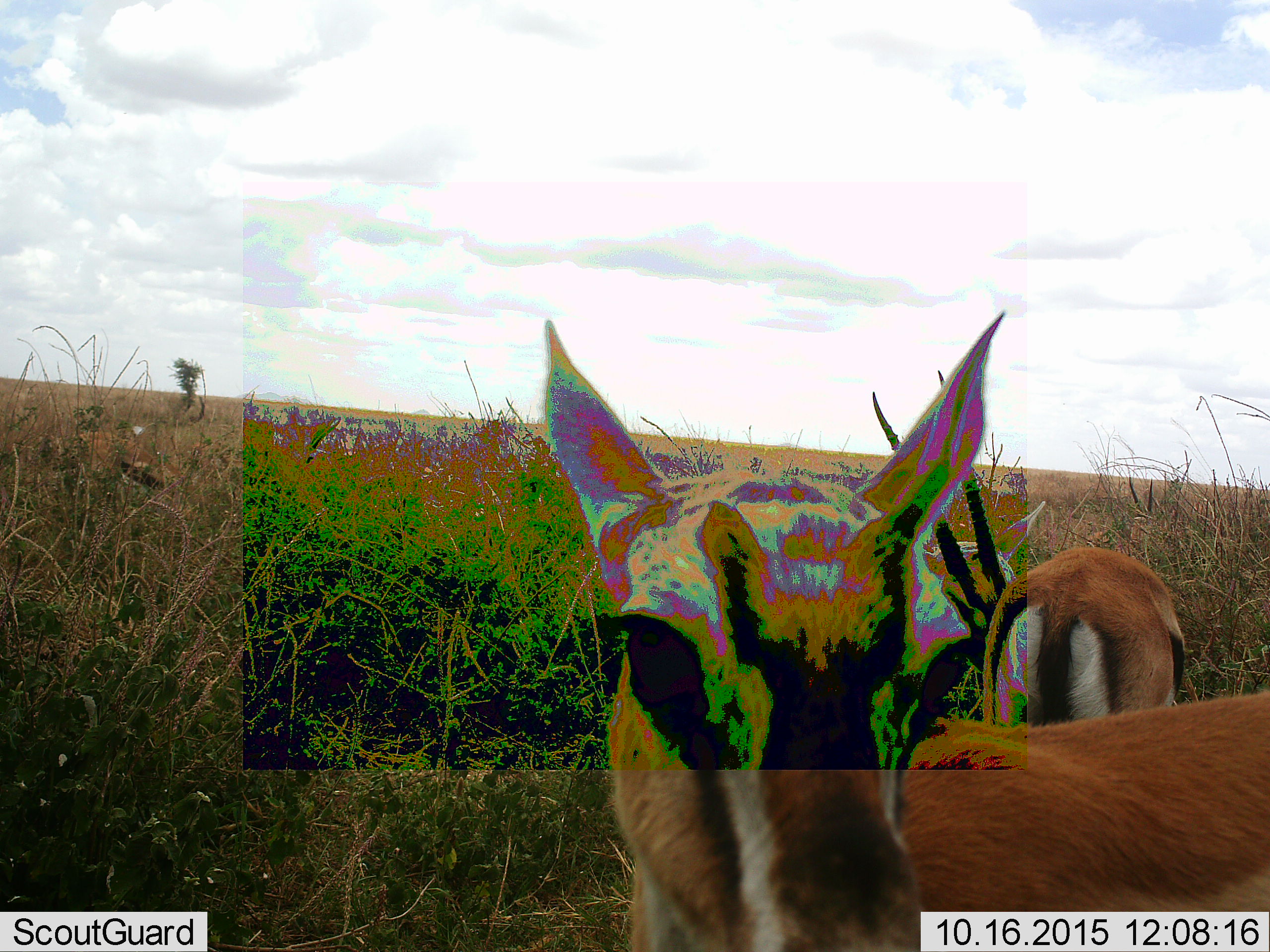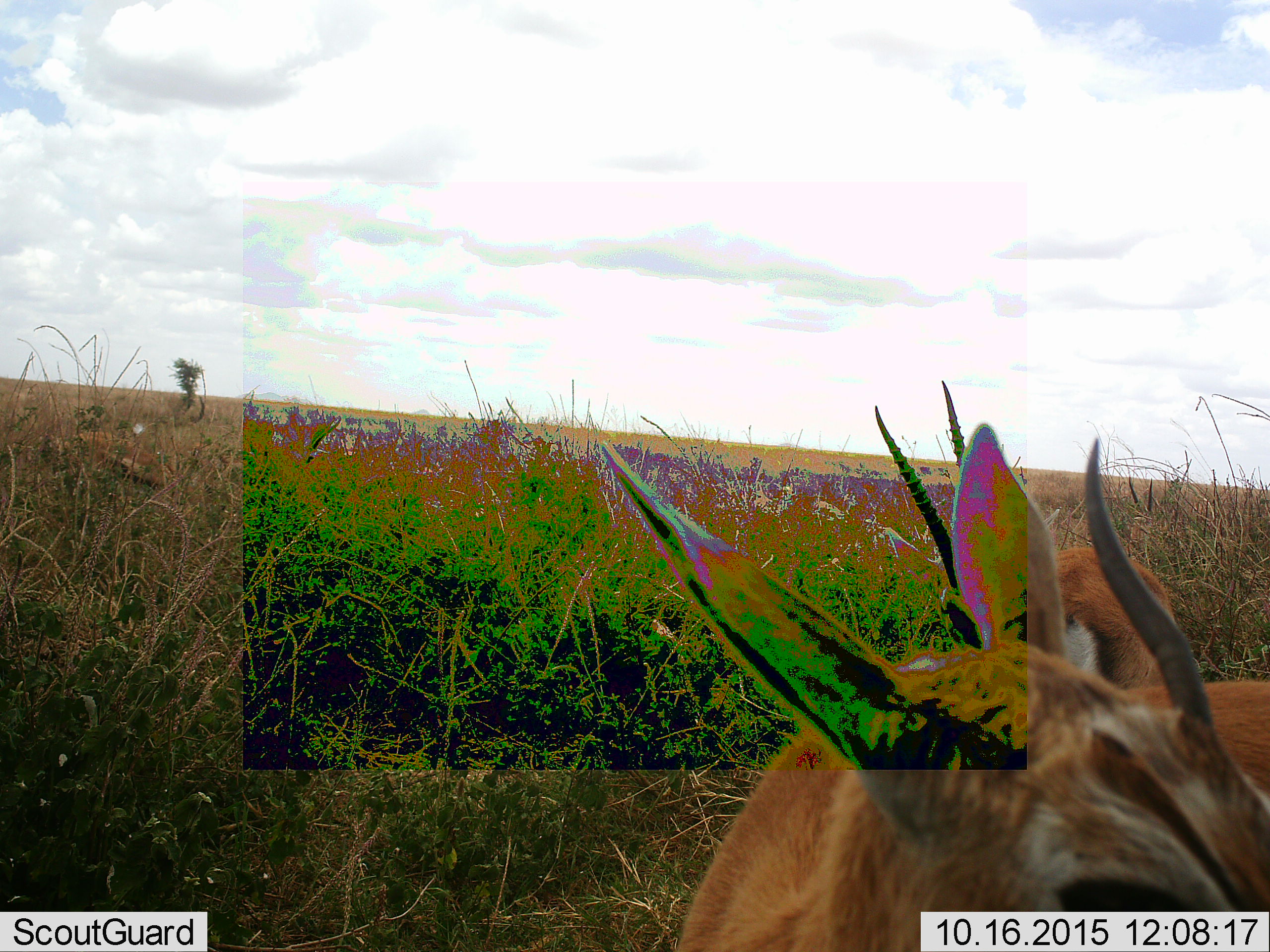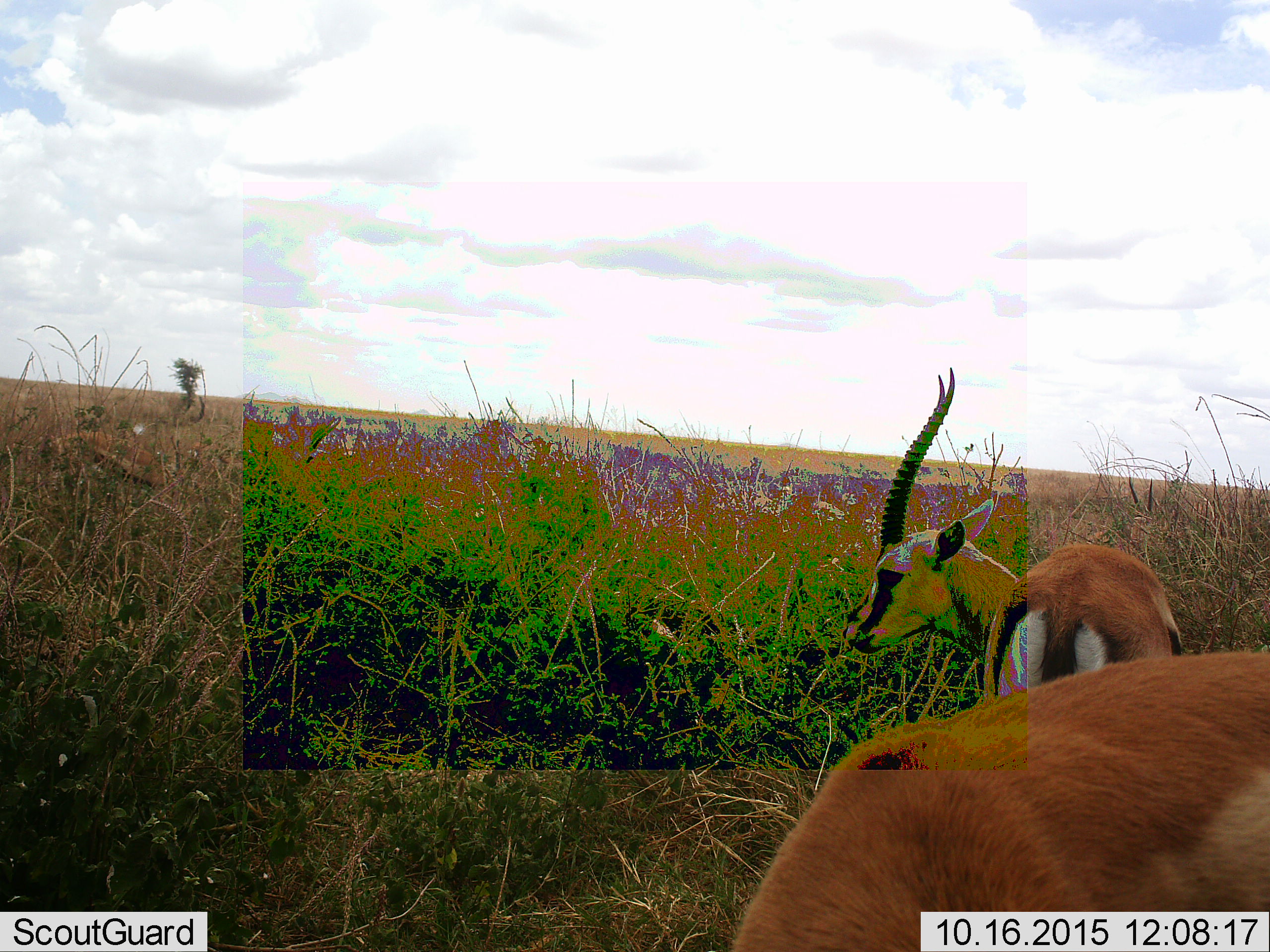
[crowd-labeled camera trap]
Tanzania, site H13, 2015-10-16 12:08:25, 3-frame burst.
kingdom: Animalia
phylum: Chordata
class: Mammalia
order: Artiodactyla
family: Bovidae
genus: Eudorcas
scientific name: Eudorcas thomsonii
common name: thomson's gazelle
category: gazellethomsons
Gazellethomsons (thomson's gazelle) (Eudorcas thomsonii), count 3. Behavior (volunteer vote fractions): standing 75%, resting 0%, moving 12%, interacting 0%. Young present (vote fraction): 12%. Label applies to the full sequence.